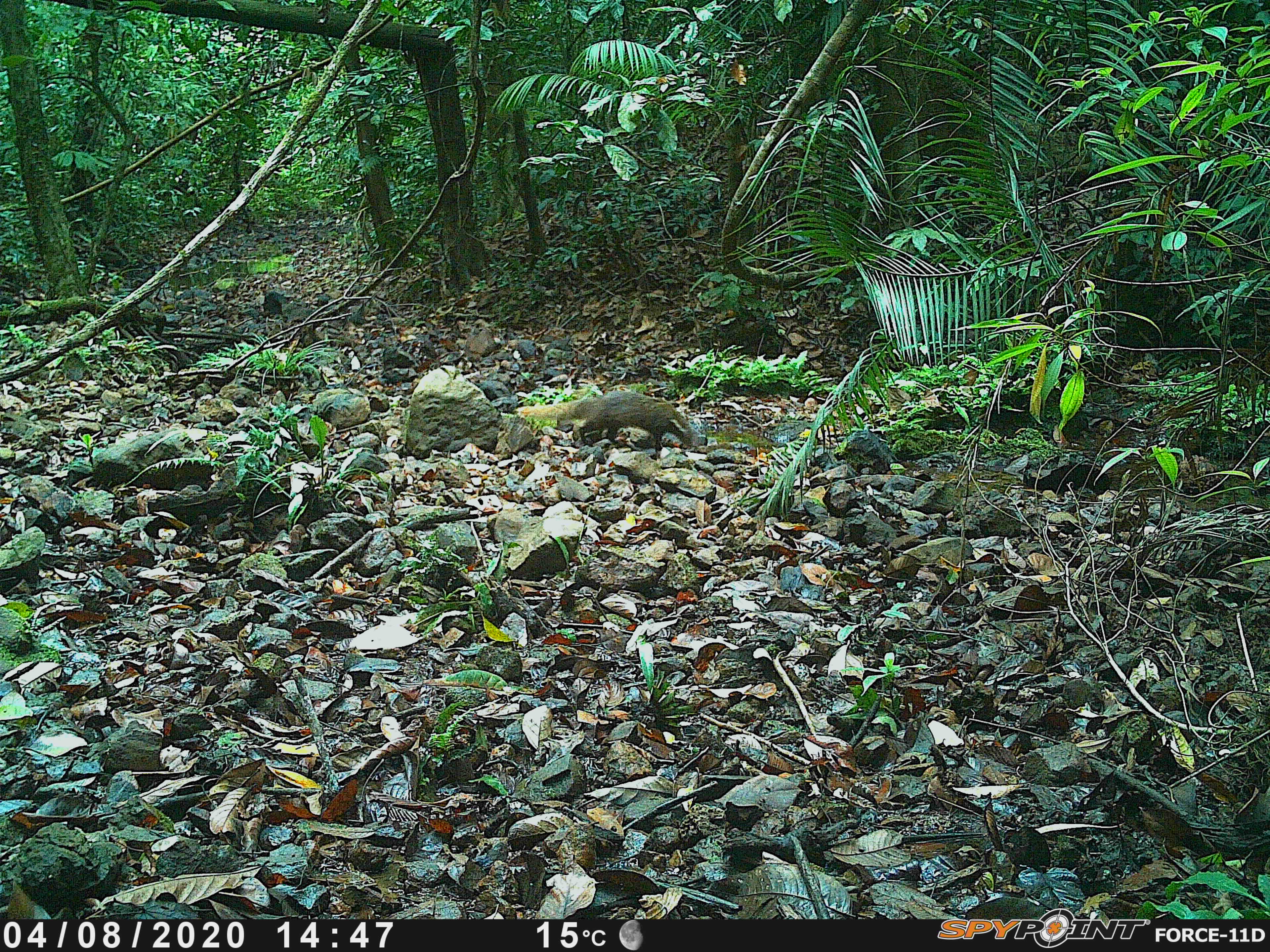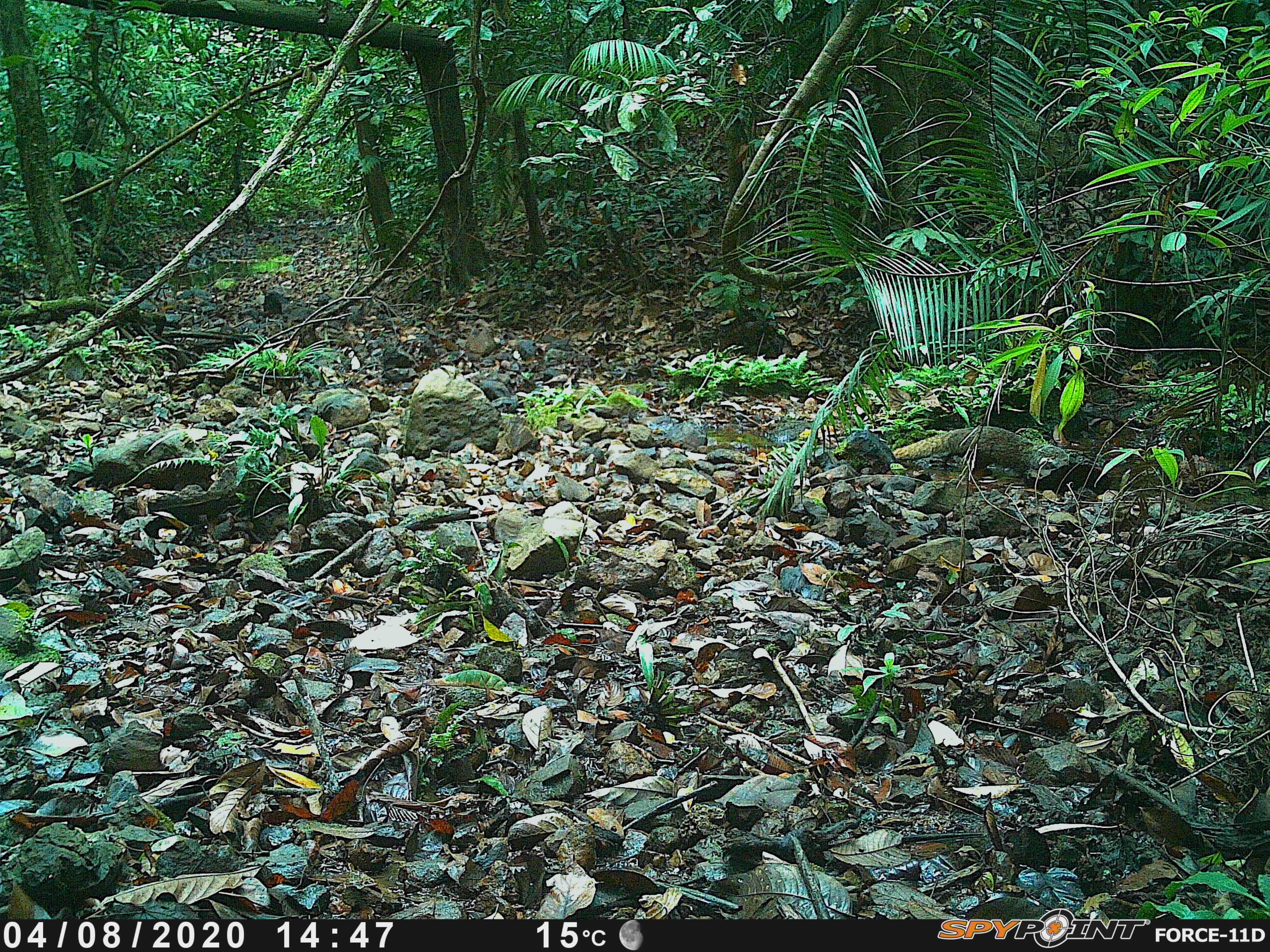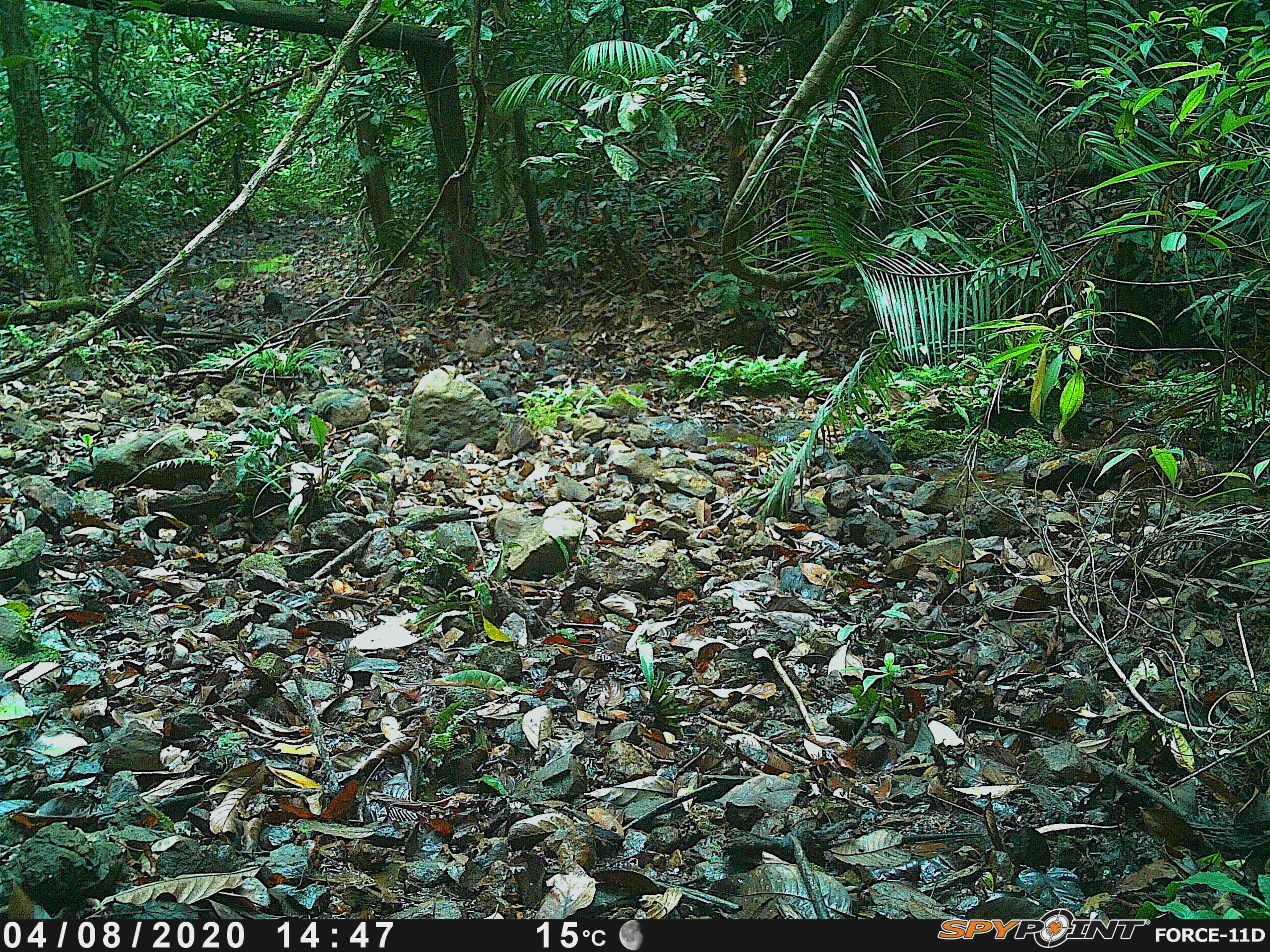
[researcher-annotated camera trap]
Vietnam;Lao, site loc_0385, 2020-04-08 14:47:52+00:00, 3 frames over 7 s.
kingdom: Animalia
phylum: Chordata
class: Mammalia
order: Carnivora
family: Herpestidae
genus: Urva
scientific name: Urva urva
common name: crab-eating mongoose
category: crab eating mongoose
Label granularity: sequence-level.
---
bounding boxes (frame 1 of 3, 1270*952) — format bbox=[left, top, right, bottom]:
crab eating mongoose: bbox=[515, 390, 700, 459]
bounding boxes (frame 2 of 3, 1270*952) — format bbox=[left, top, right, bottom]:
crab eating mongoose: bbox=[891, 426, 1068, 479]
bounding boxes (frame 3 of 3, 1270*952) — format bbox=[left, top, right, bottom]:
crab eating mongoose: bbox=[1035, 432, 1223, 494]